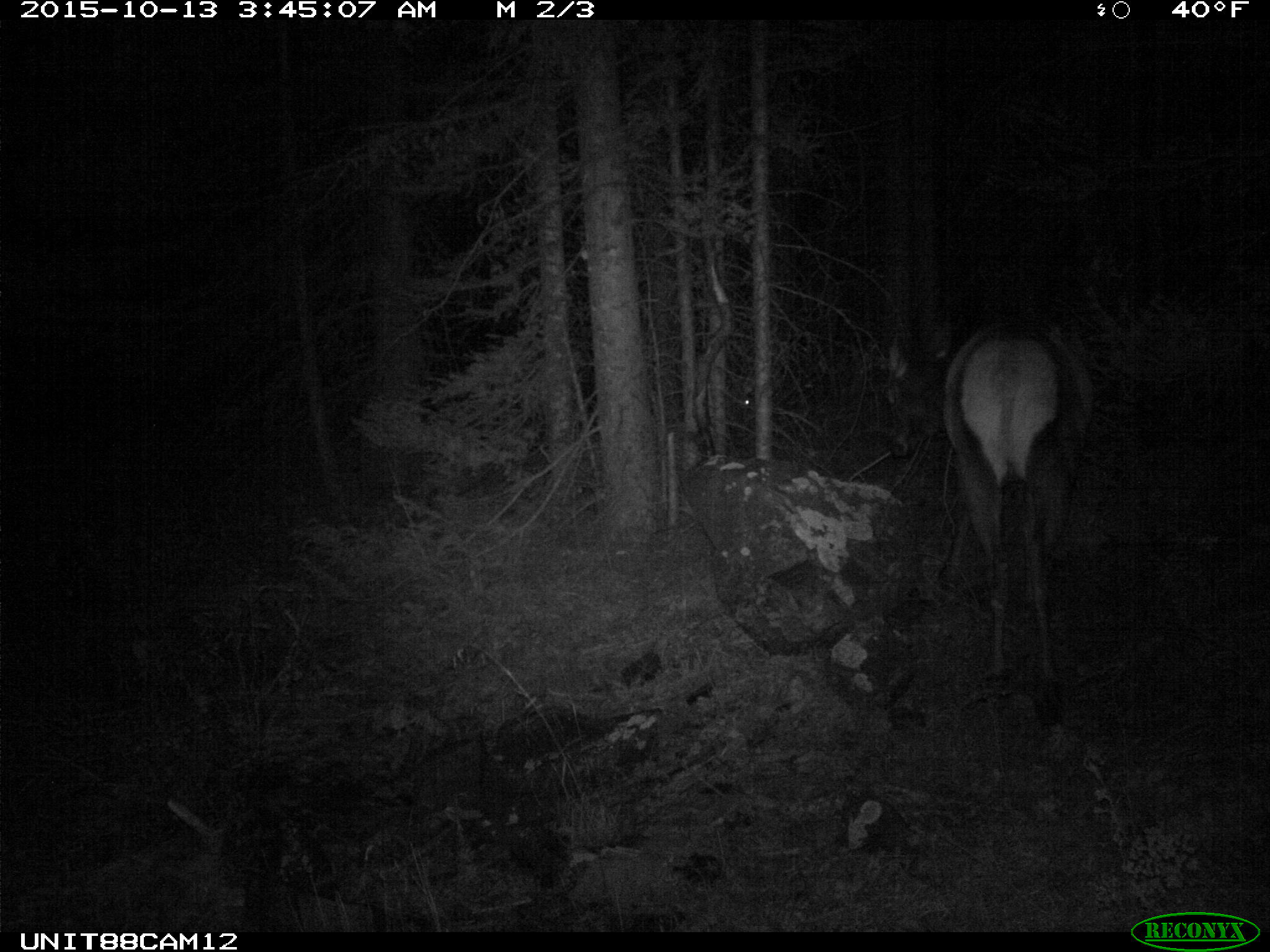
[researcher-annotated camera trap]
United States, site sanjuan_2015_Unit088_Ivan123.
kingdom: Animalia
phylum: Chordata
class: Mammalia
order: Artiodactyla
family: Cervidae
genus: Cervus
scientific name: Cervus elaphus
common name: red deer